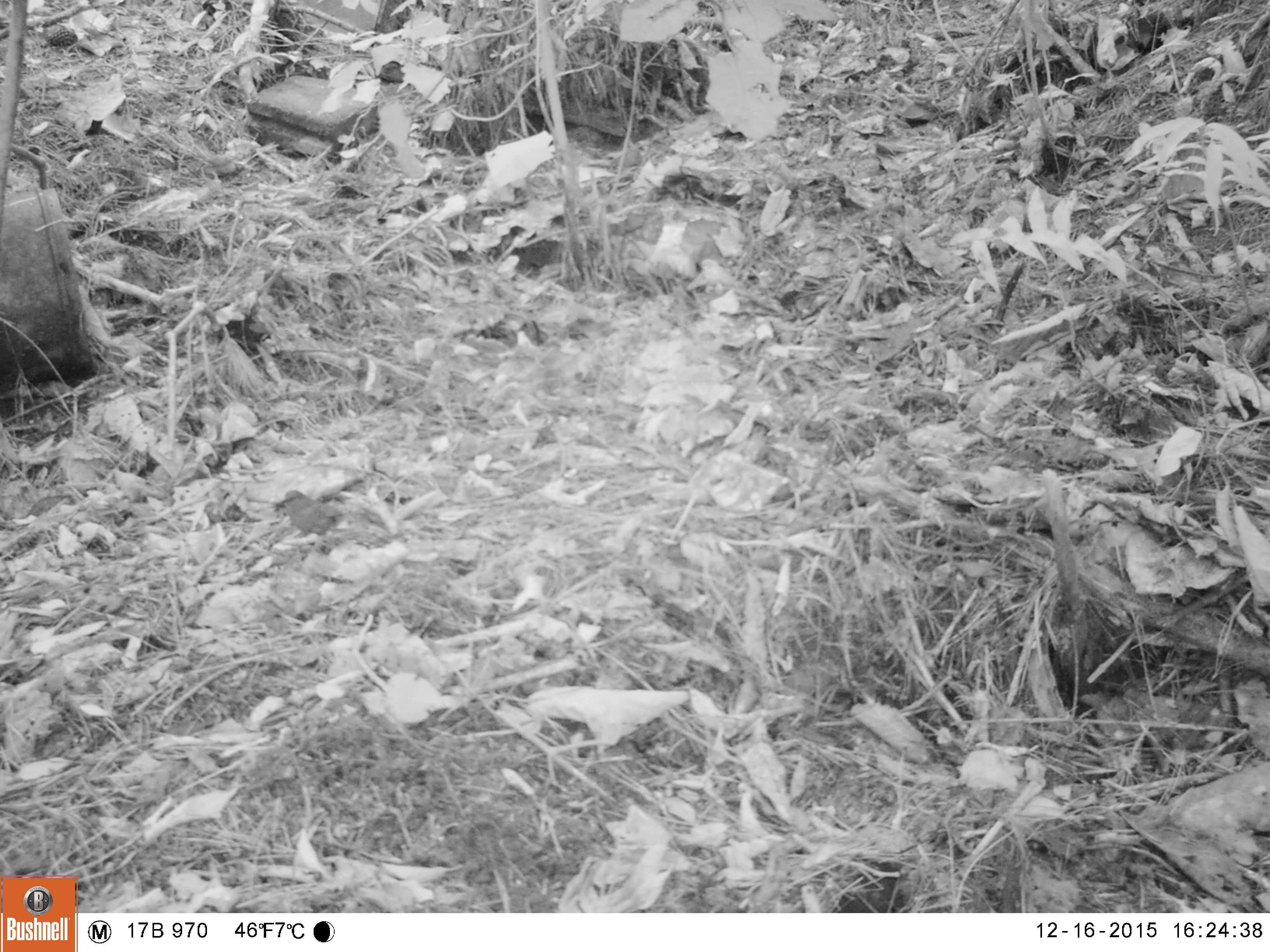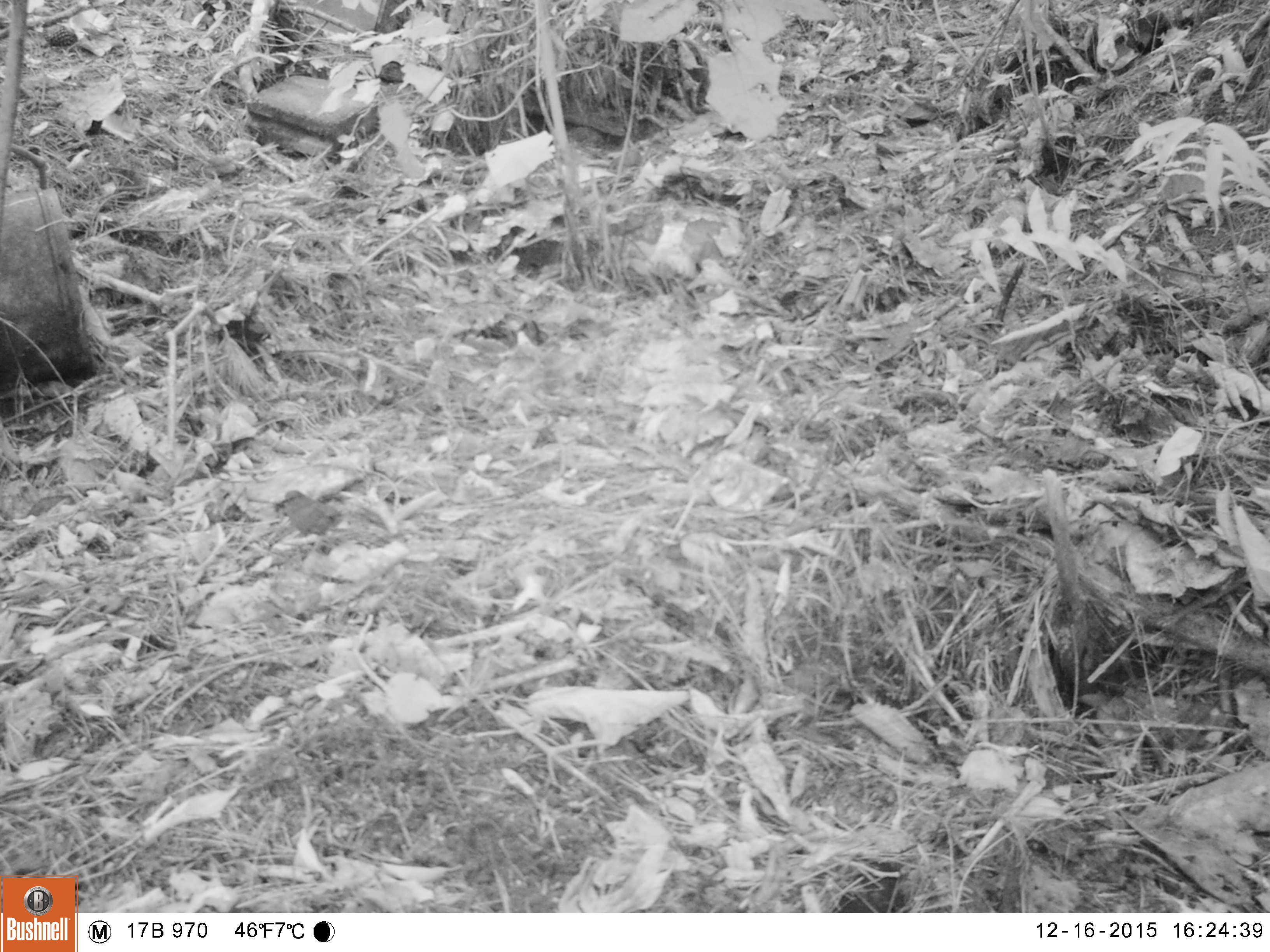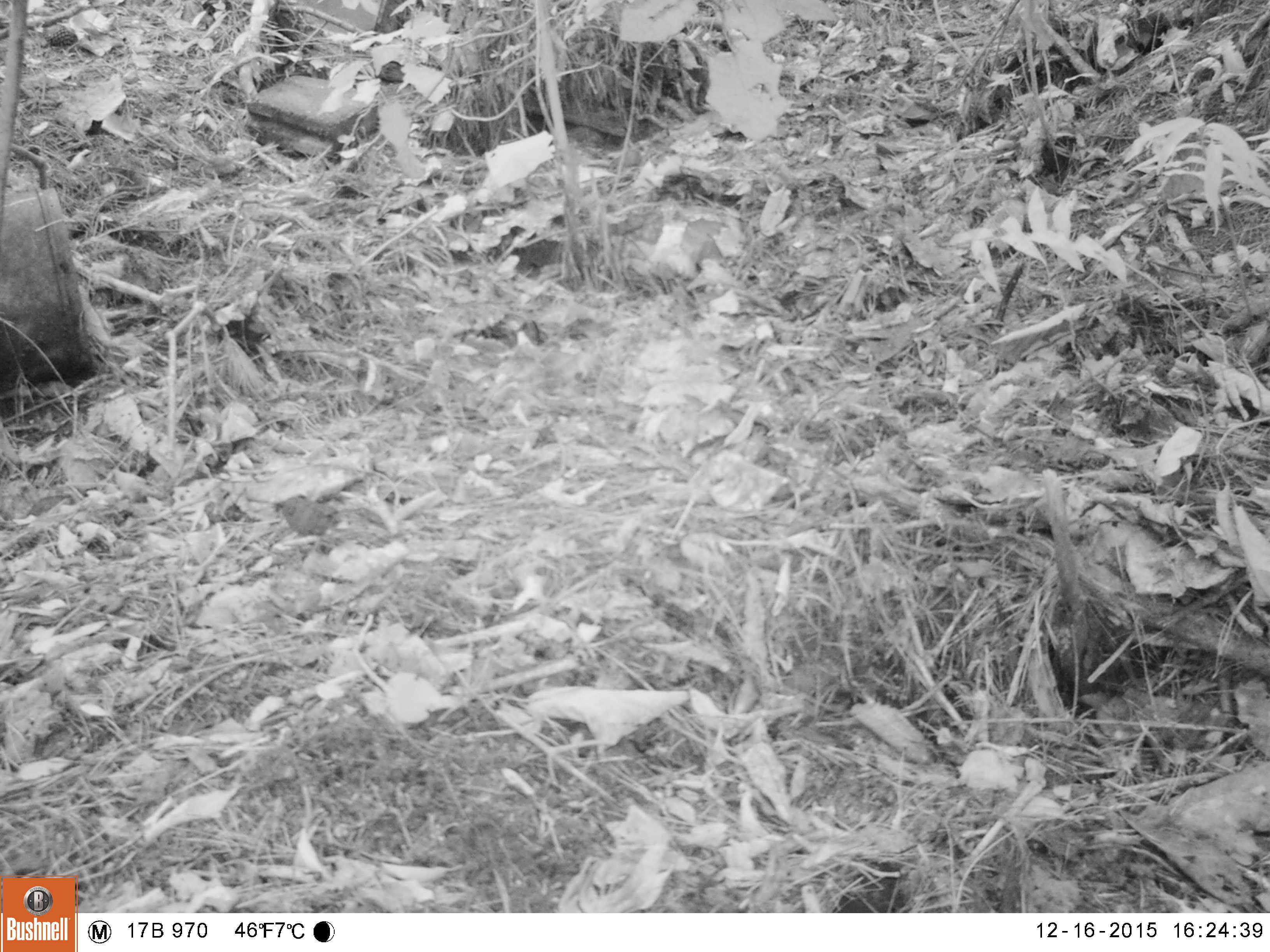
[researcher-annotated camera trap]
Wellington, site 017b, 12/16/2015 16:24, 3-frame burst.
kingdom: Animalia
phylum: Chordata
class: Aves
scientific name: Aves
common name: bird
Bird (Aves).